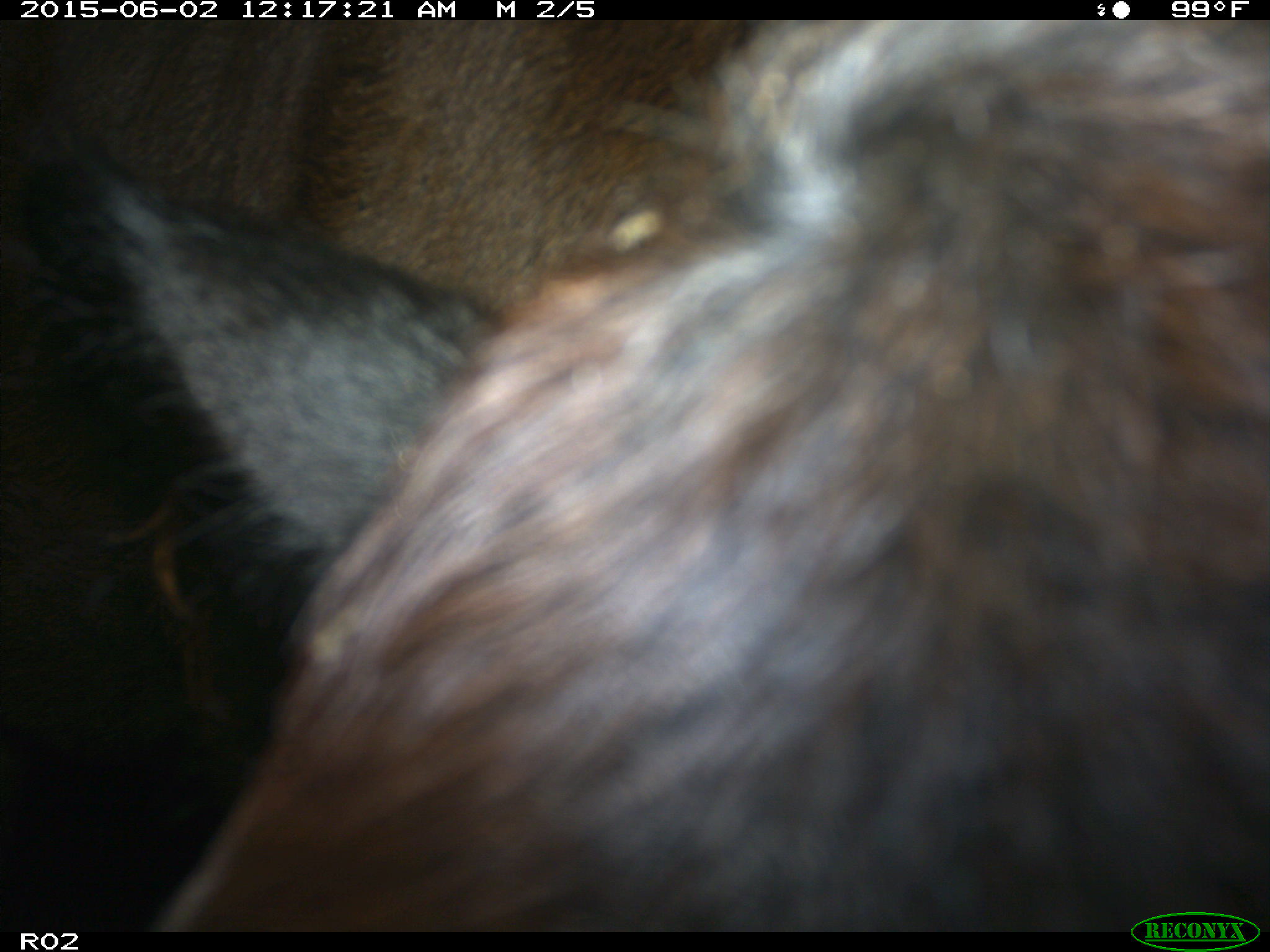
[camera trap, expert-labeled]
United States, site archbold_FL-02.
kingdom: Animalia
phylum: Chordata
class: Mammalia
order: Artiodactyla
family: Bovidae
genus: Bos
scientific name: Bos taurus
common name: domestic cow